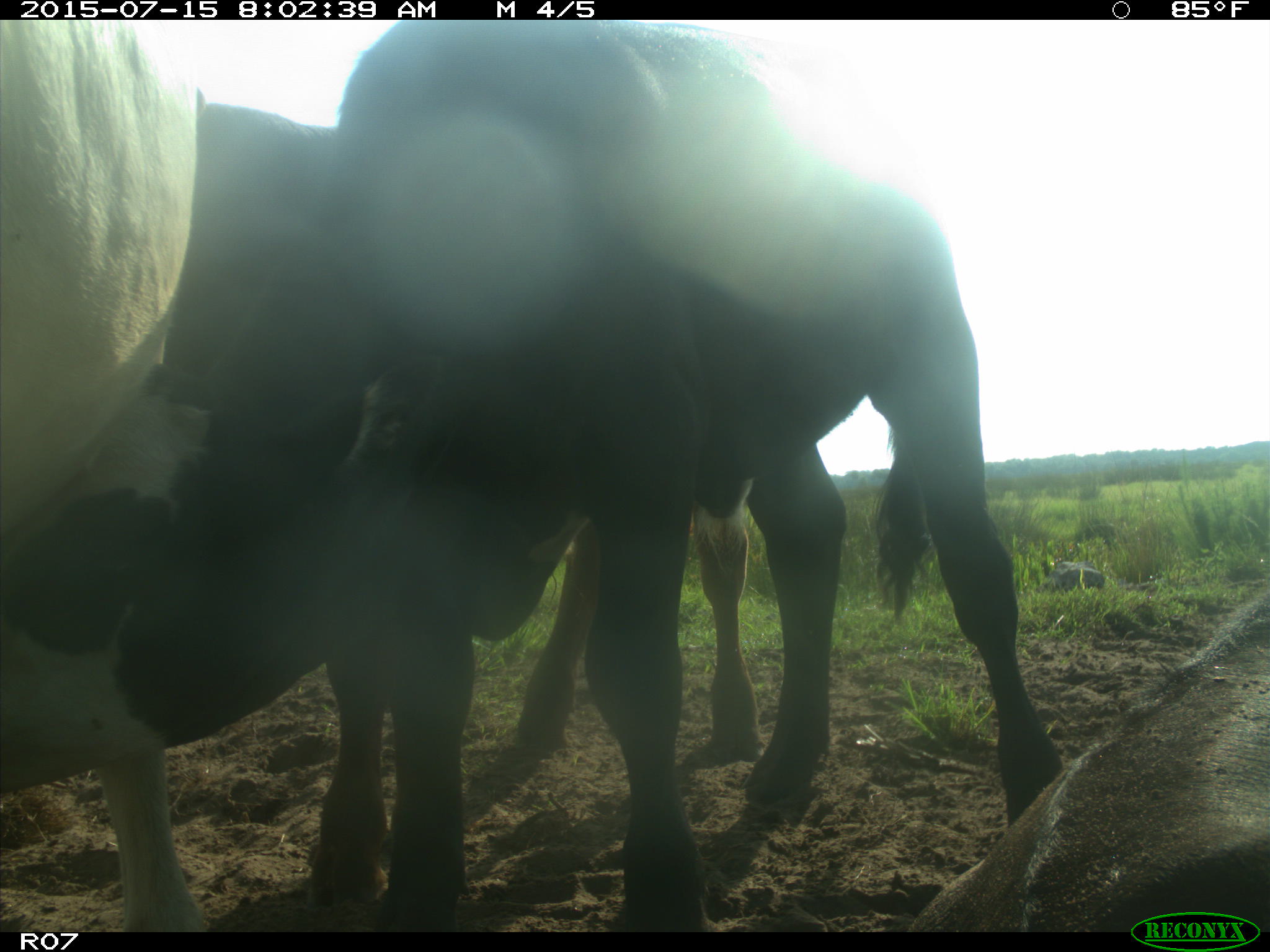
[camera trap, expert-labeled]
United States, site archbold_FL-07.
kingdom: Animalia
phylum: Chordata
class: Mammalia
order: Artiodactyla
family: Bovidae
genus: Bos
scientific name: Bos taurus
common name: domestic cow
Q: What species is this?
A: Bos taurus (domestic cow).